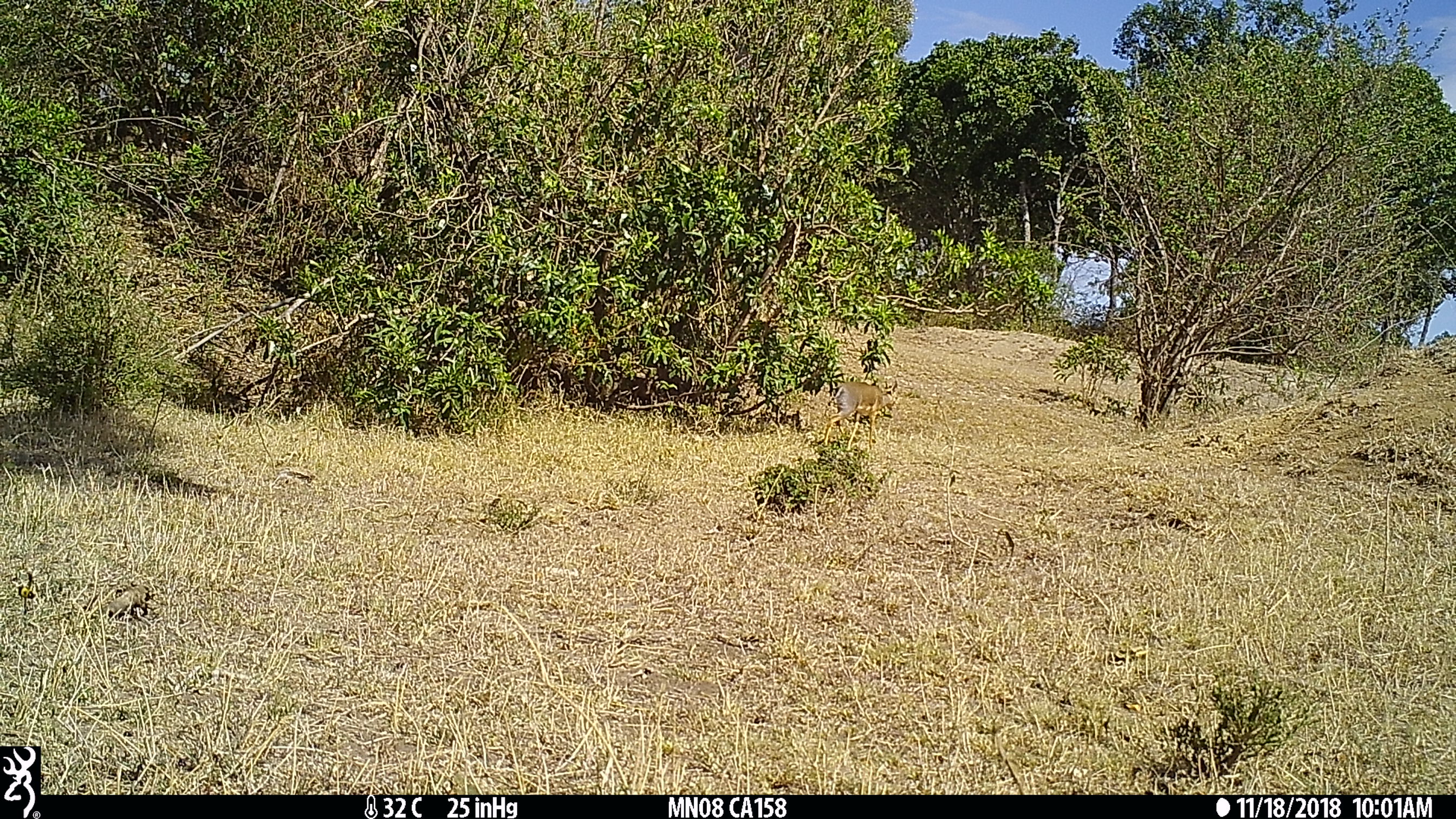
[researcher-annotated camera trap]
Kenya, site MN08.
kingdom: Animalia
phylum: Chordata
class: Mammalia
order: Artiodactyla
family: Bovidae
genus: Madoqua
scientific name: Madoqua kirkii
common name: kirk's dik-dik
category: dikdik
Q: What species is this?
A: Dikdik (kirk's dik-dik) (Madoqua kirkii).